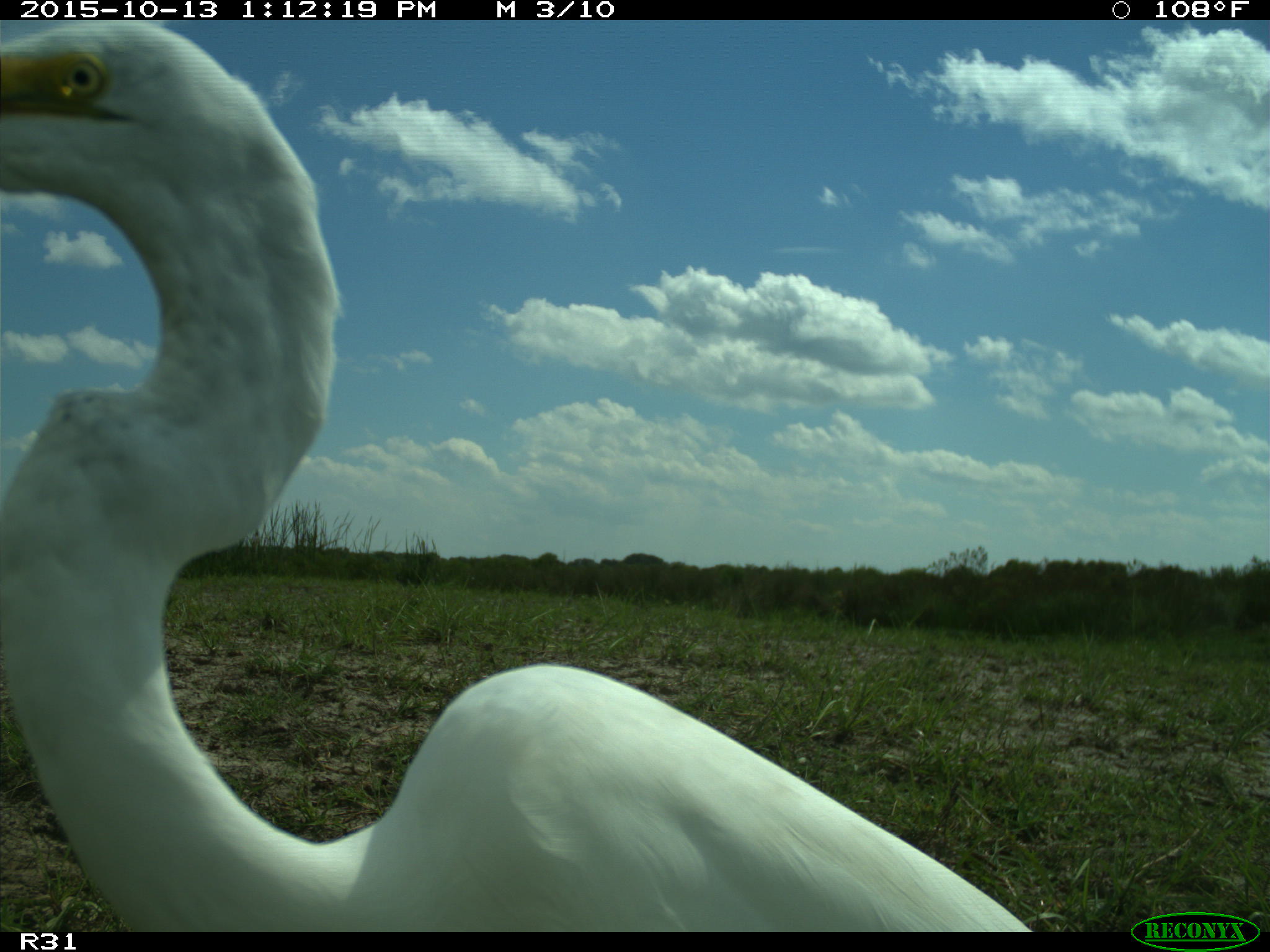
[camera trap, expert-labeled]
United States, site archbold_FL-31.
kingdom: Animalia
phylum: Chordata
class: Aves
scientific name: Aves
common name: birds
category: unidentified bird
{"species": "unidentified bird (birds) (Aves)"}